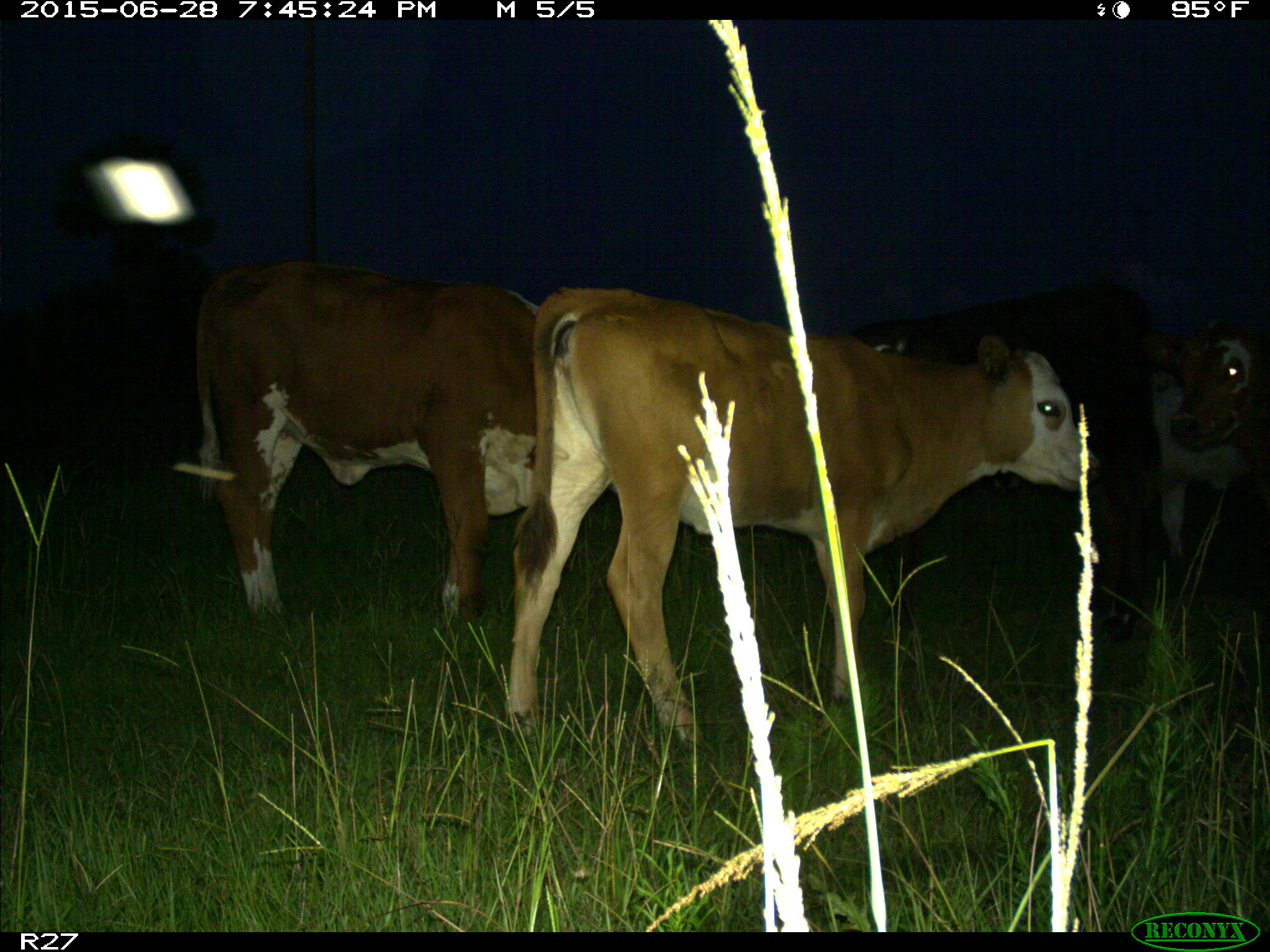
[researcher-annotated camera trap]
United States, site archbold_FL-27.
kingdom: Animalia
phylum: Chordata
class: Mammalia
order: Artiodactyla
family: Bovidae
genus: Bos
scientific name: Bos taurus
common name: domestic cow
Bos taurus (domestic cow).